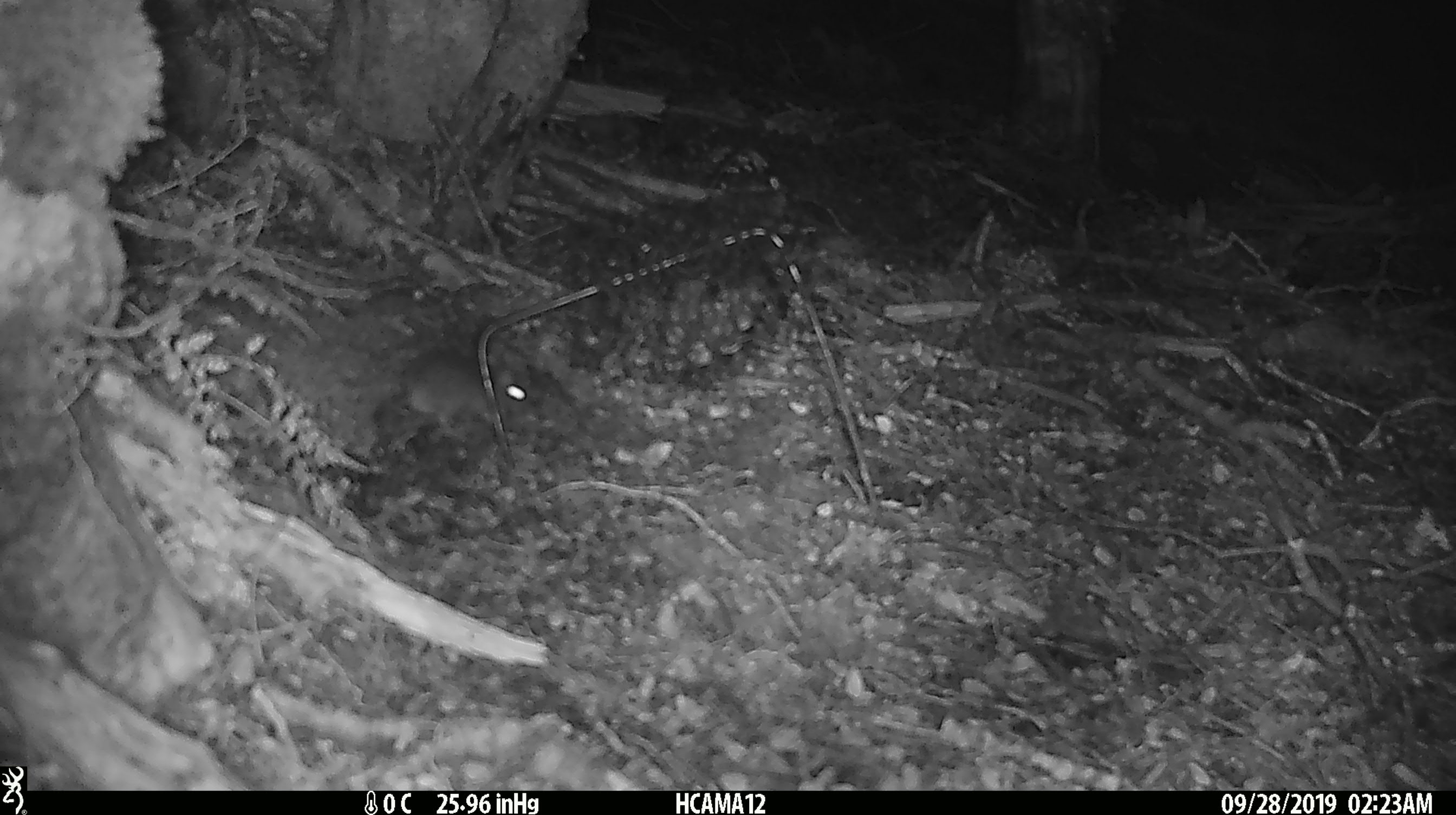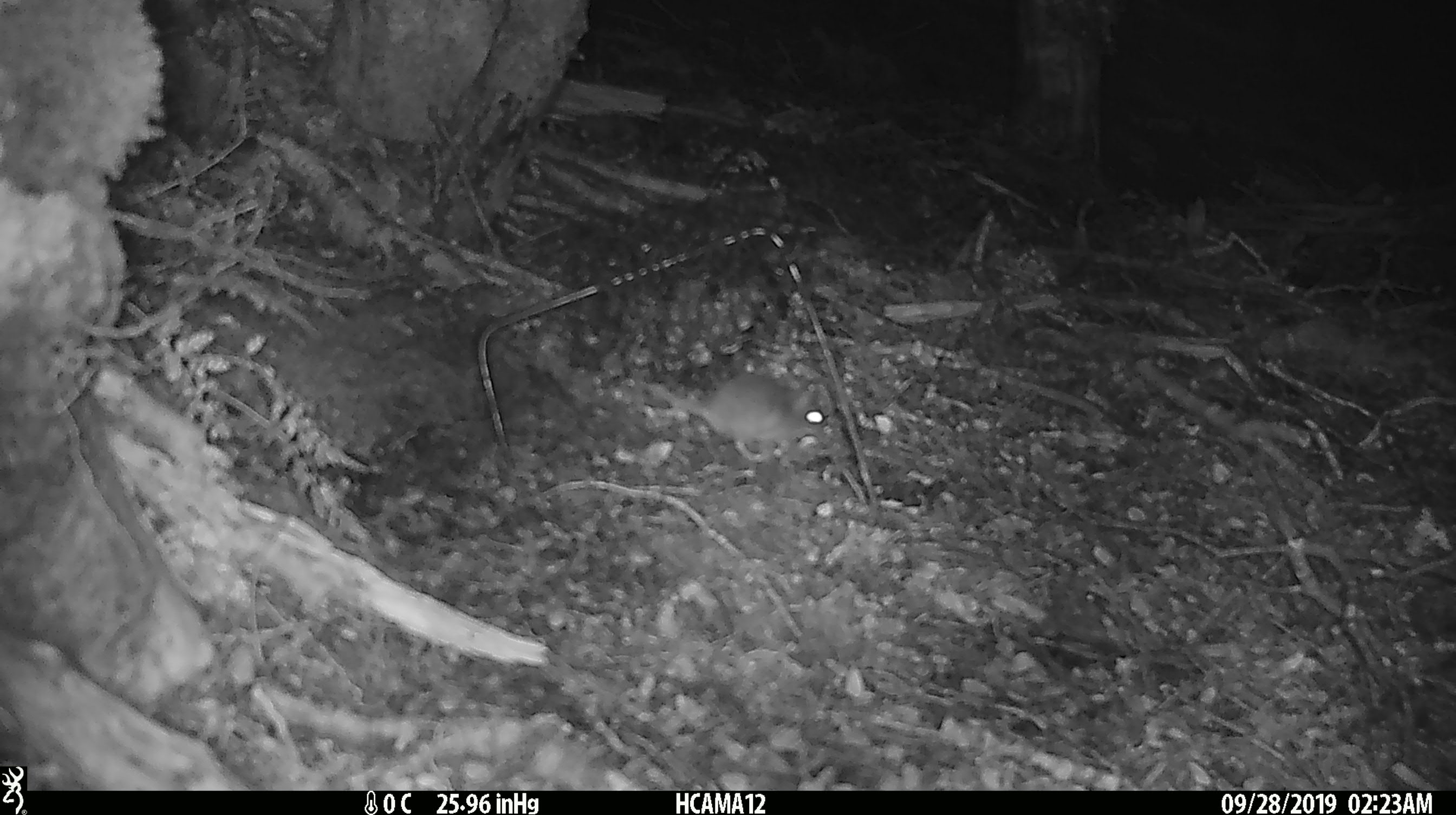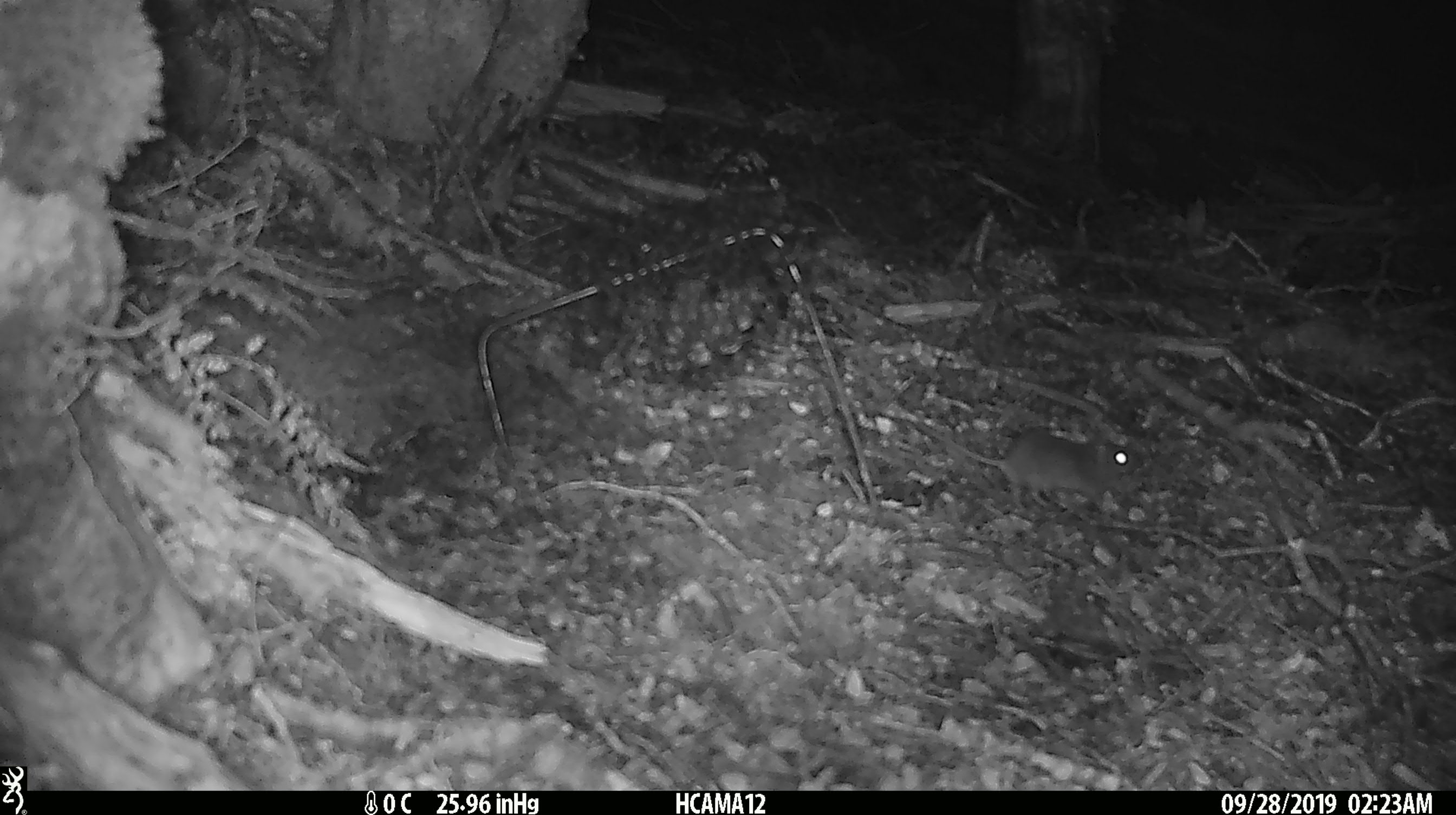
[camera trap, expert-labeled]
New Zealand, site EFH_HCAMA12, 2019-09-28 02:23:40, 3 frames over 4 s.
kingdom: Animalia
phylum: Chordata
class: Mammalia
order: Rodentia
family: Muridae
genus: Mus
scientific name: Mus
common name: mouse